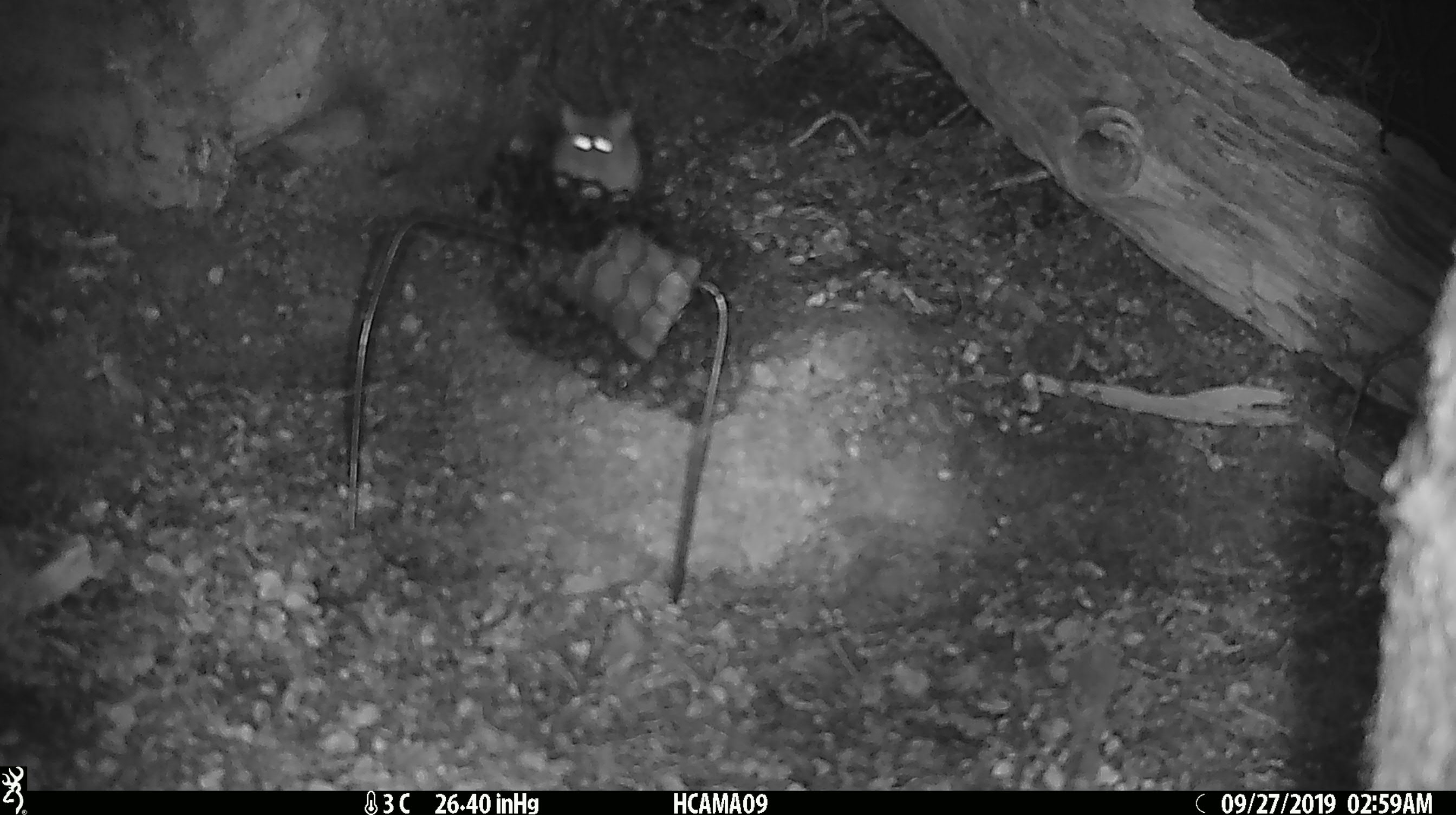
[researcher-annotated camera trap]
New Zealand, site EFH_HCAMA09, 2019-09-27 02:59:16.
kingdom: Animalia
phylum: Chordata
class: Mammalia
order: Rodentia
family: Muridae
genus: Mus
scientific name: Mus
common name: mouse